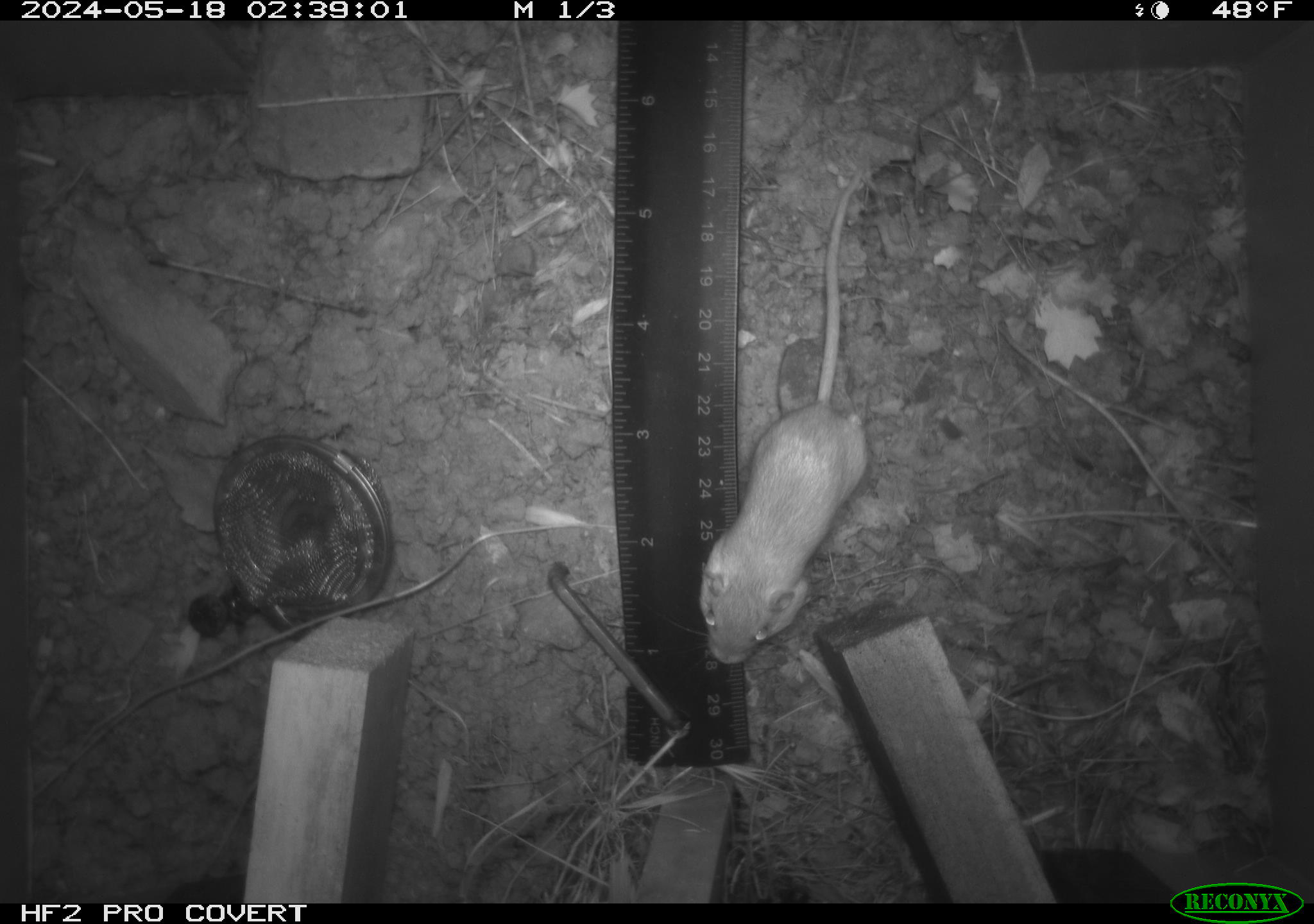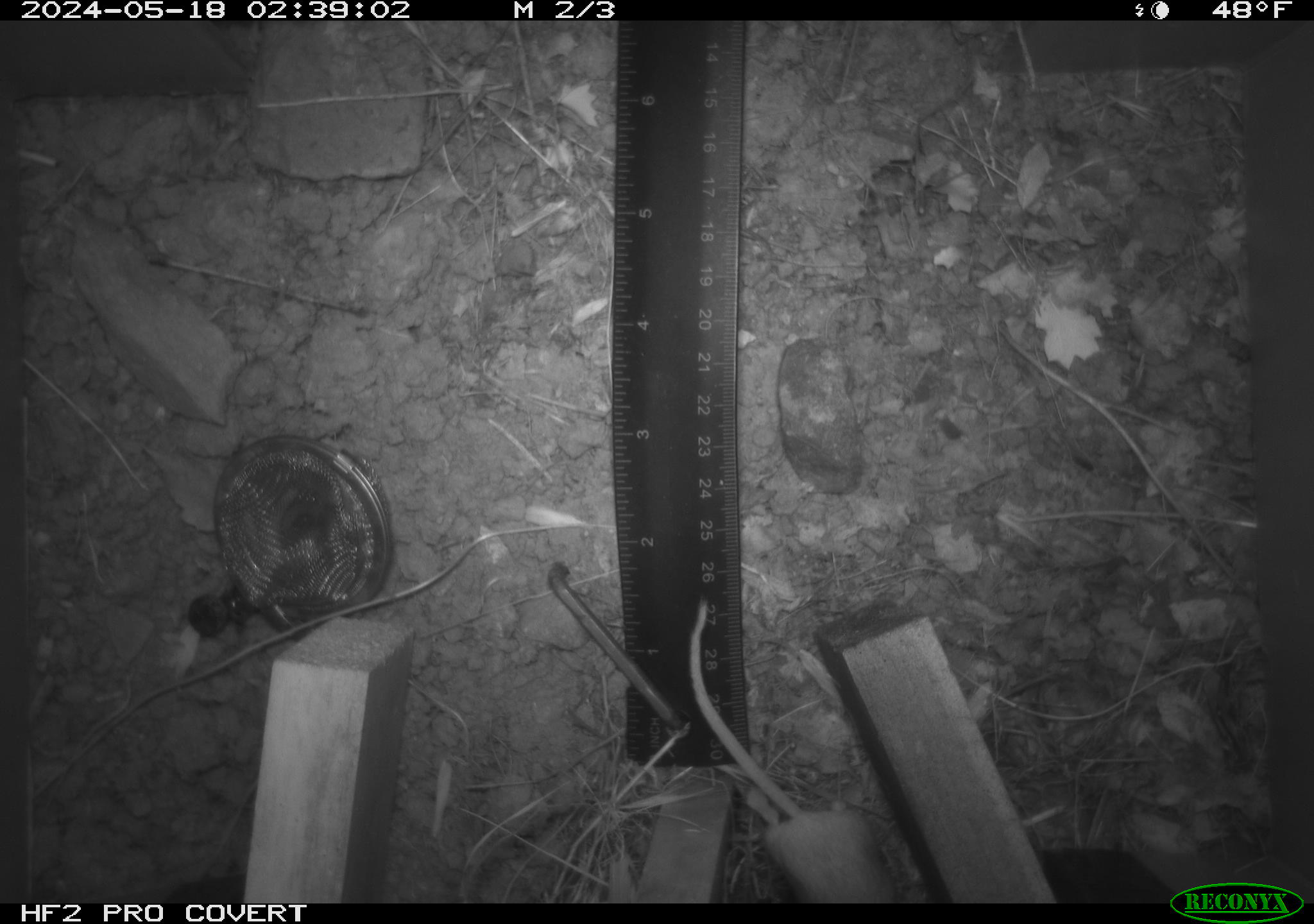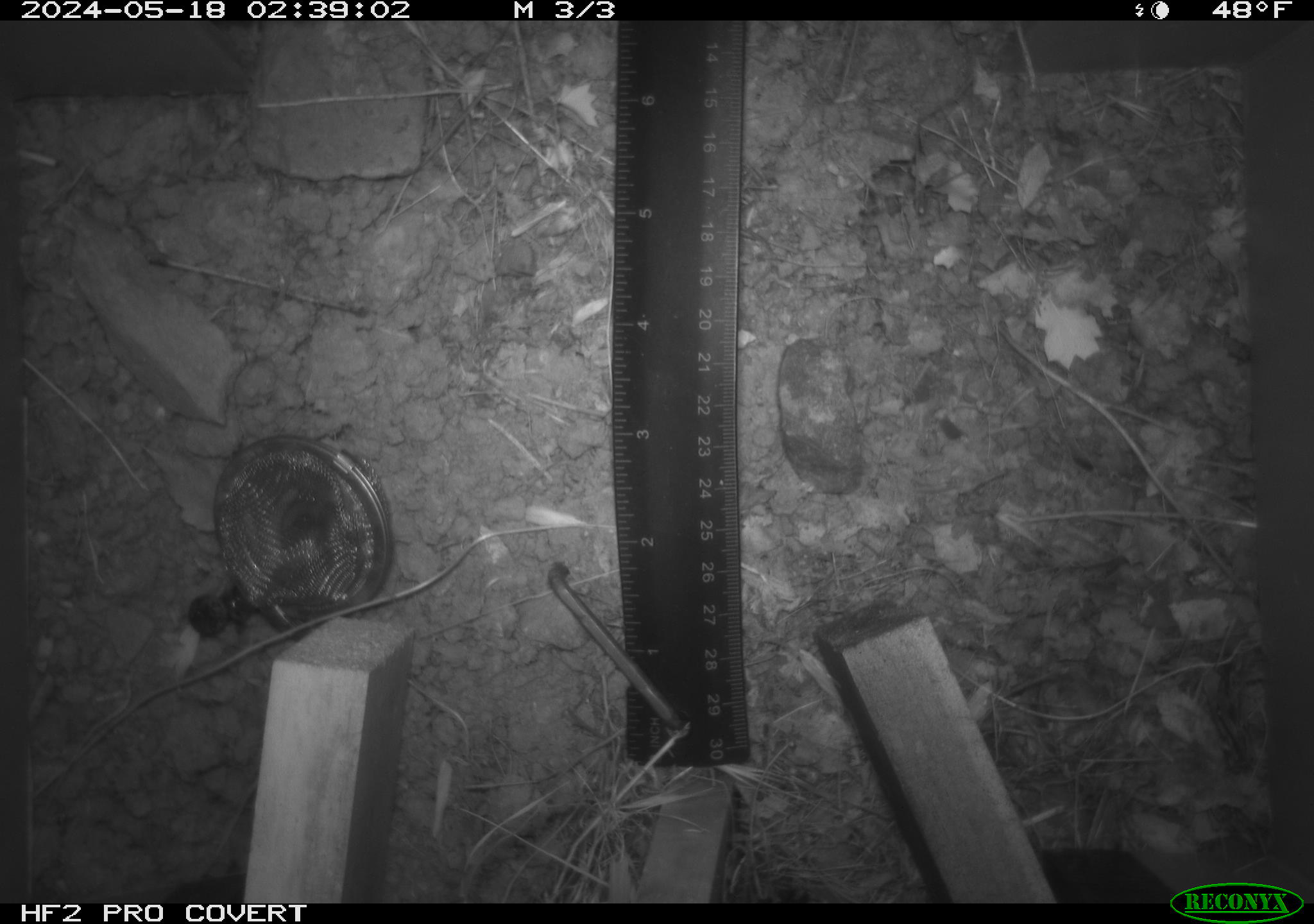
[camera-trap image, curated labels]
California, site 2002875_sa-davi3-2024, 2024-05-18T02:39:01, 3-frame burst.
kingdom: Animalia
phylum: Chordata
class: Mammalia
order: Rodentia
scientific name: Rodentia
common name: mouse species